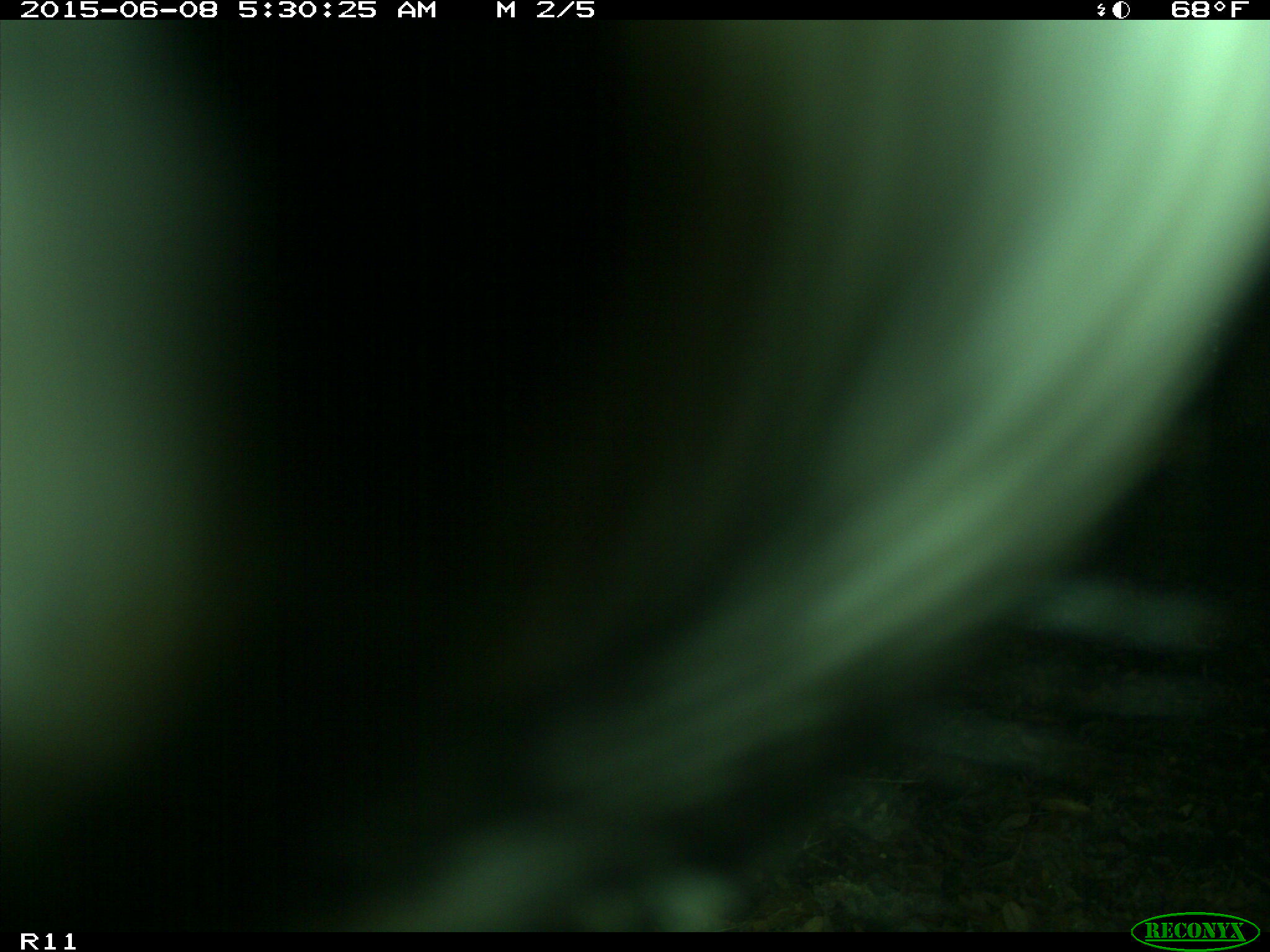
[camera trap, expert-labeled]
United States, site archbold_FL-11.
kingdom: Animalia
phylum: Chordata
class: Mammalia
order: Artiodactyla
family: Bovidae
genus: Bos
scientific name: Bos taurus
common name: domestic cow